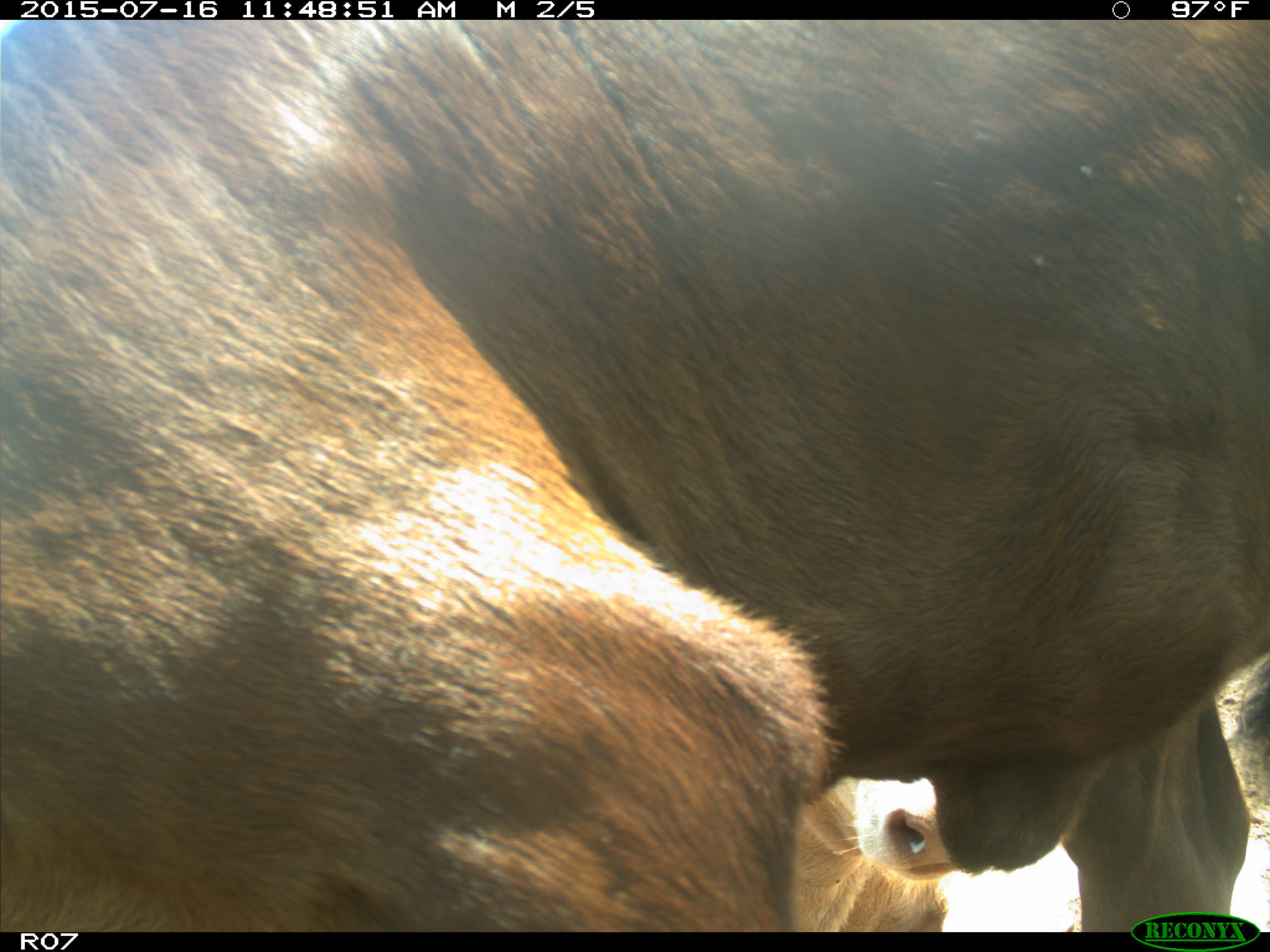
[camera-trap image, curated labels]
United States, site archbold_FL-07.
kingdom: Animalia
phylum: Chordata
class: Mammalia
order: Artiodactyla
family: Bovidae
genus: Bos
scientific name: Bos taurus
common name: domestic cow